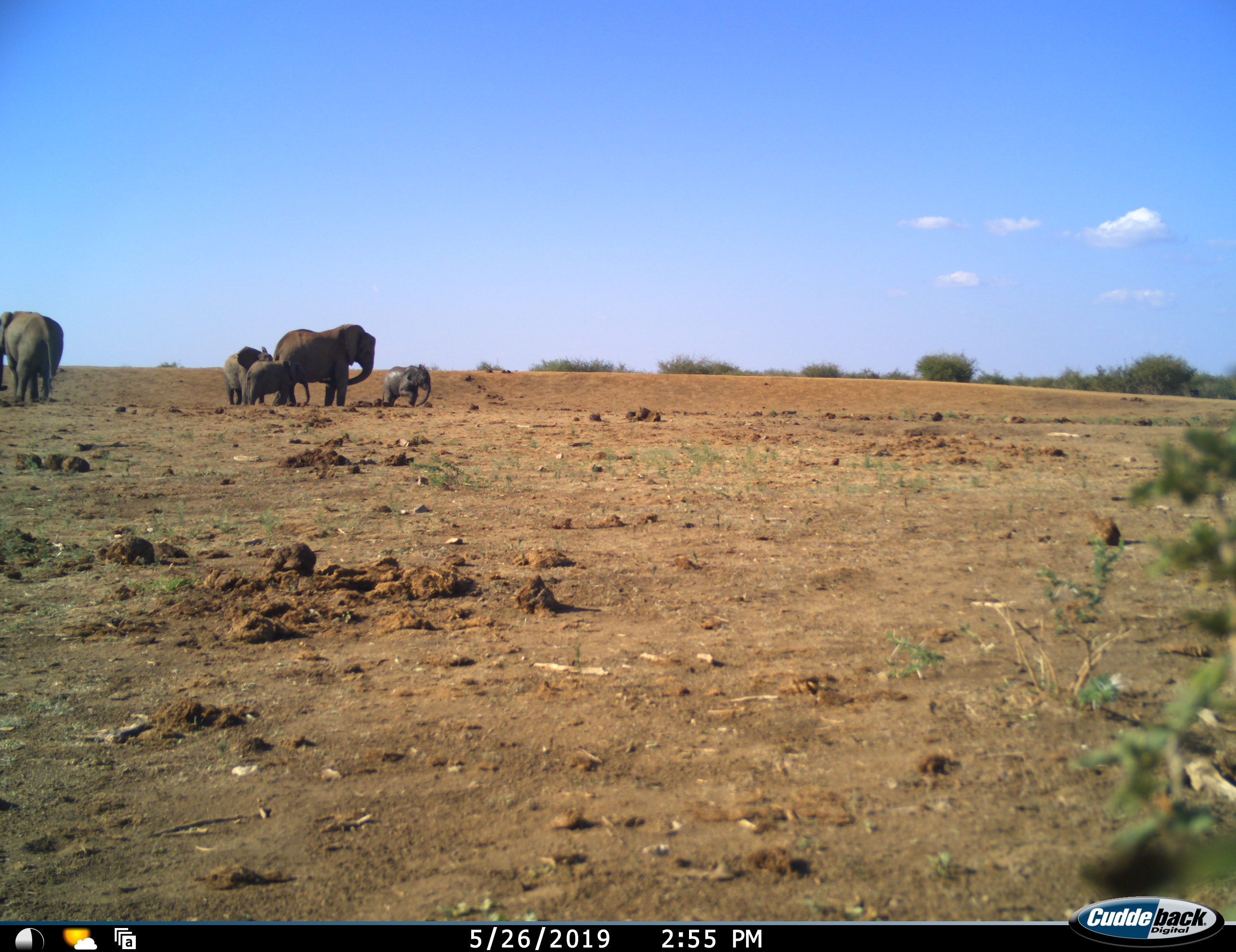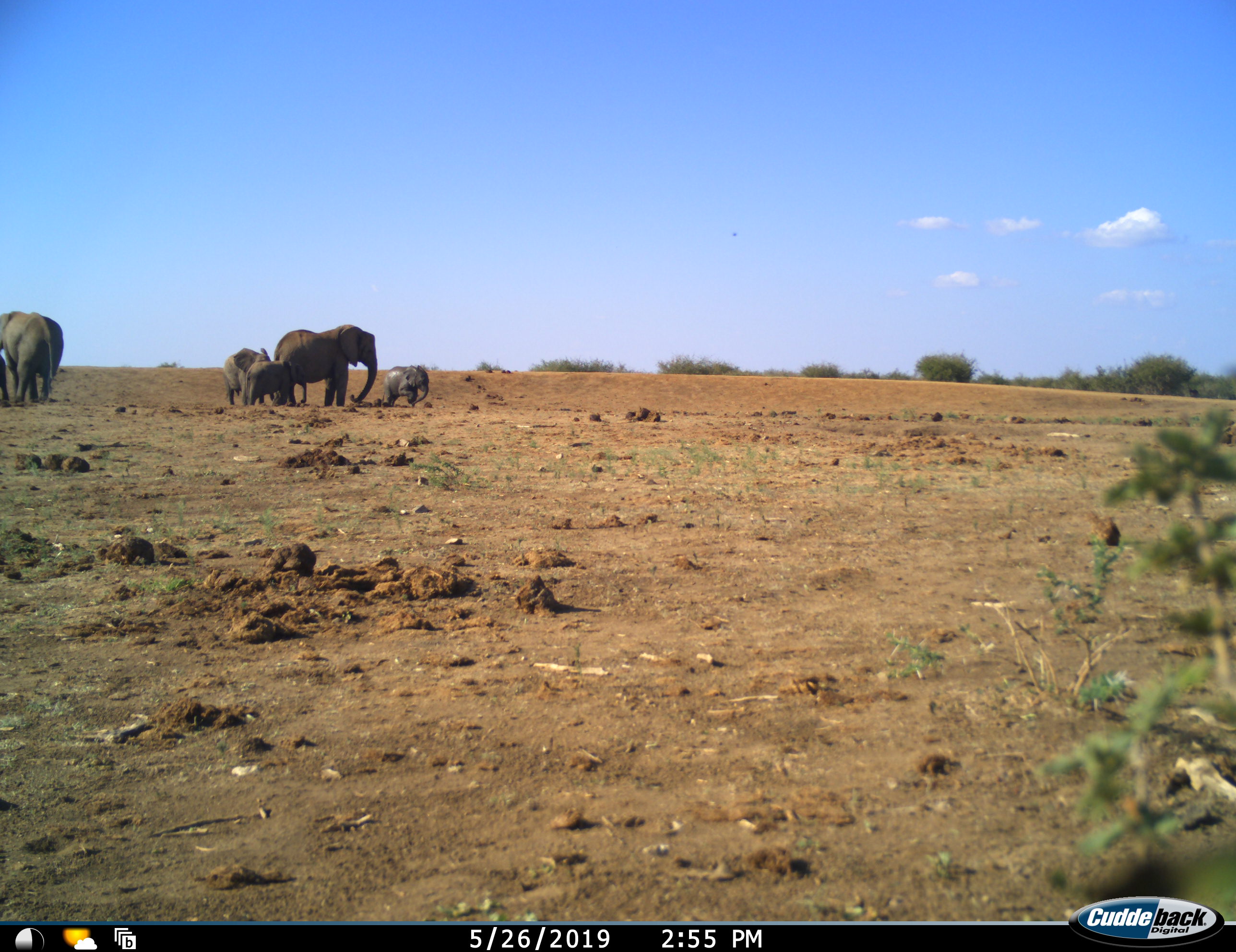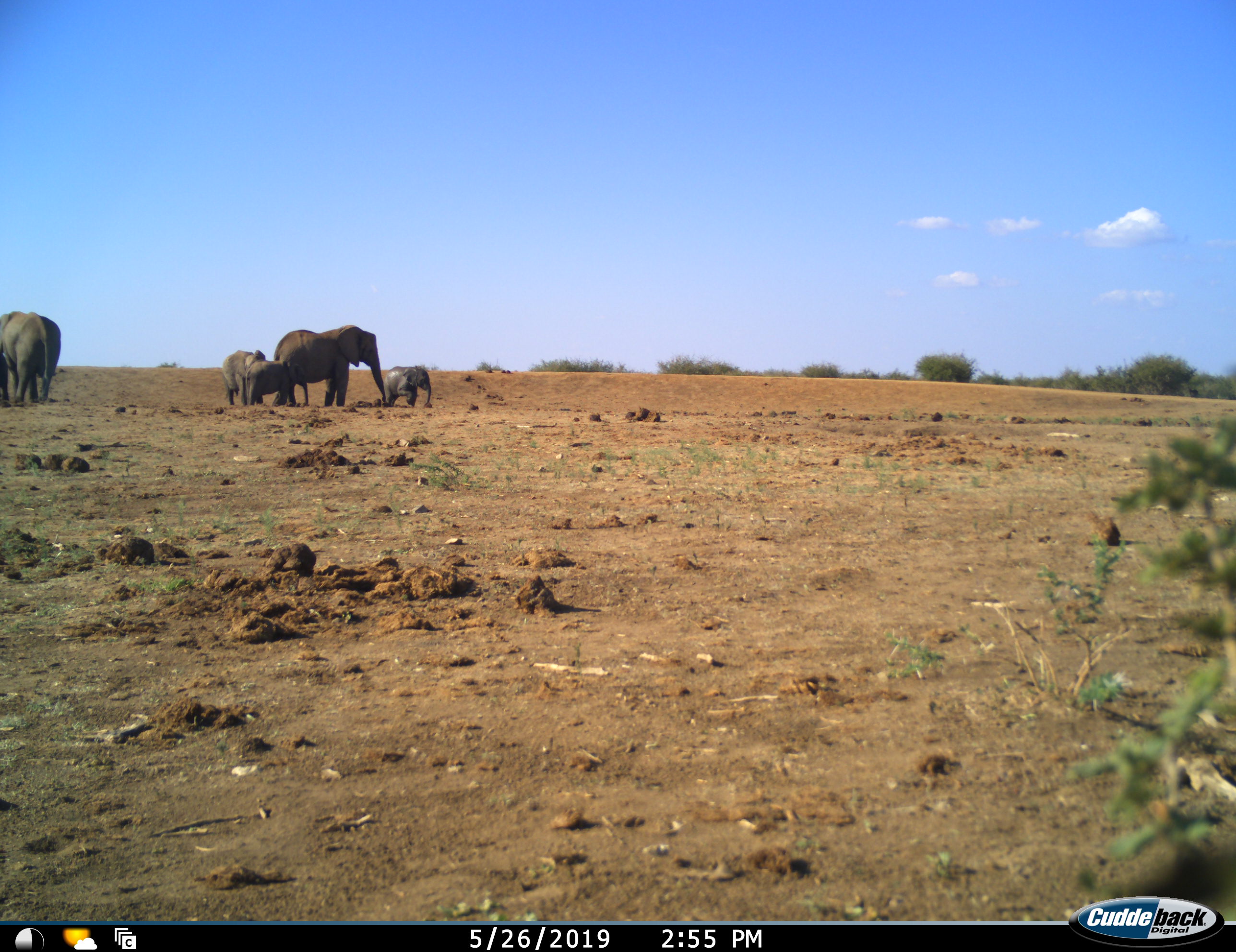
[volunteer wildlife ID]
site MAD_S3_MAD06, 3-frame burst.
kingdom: Animalia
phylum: Chordata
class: Mammalia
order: Proboscidea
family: Elephantidae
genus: Loxodonta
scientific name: Loxodonta africana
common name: african bush elephant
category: elephant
Elephant (african bush elephant) (Loxodonta africana), count 5. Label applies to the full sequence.